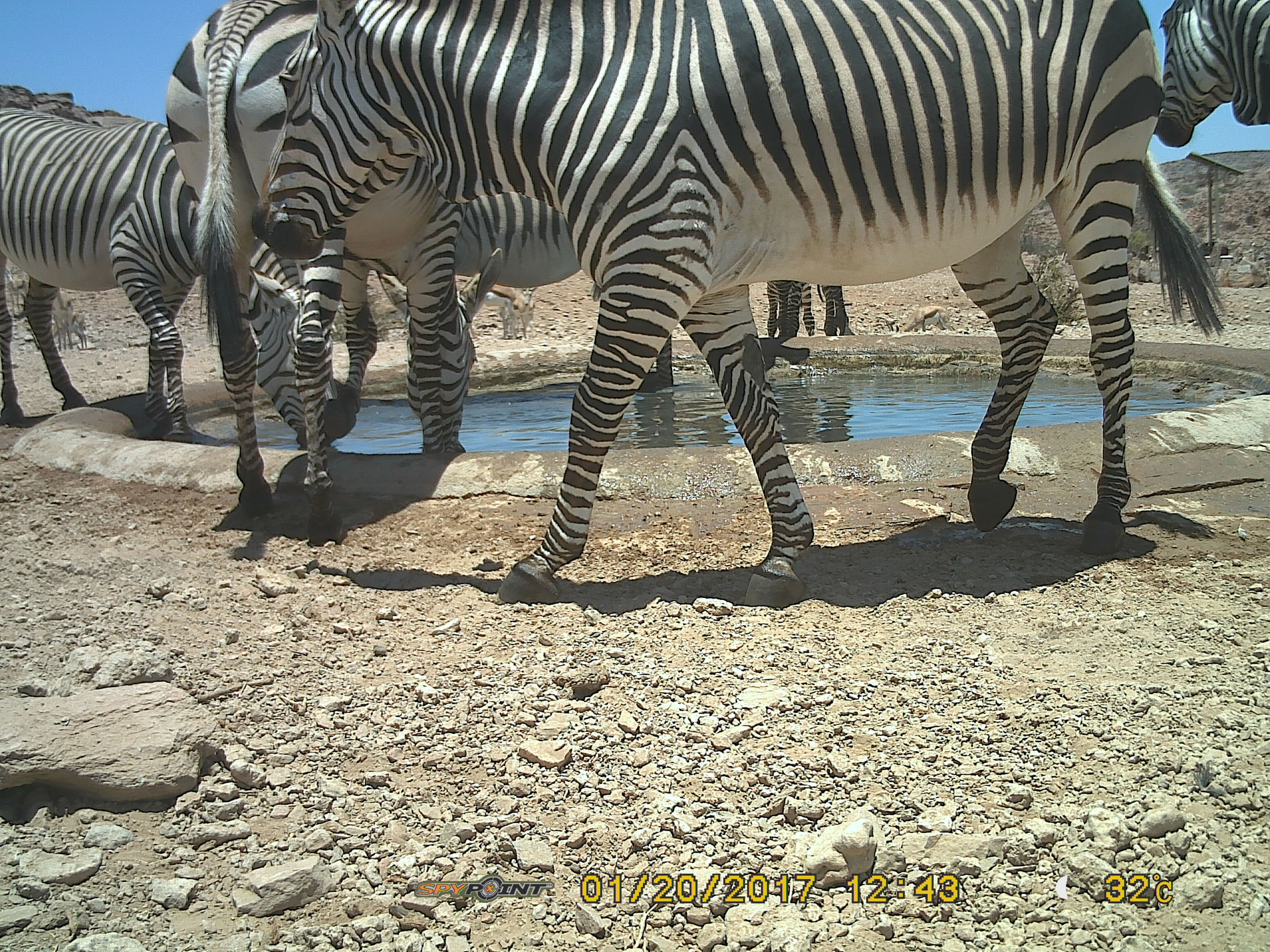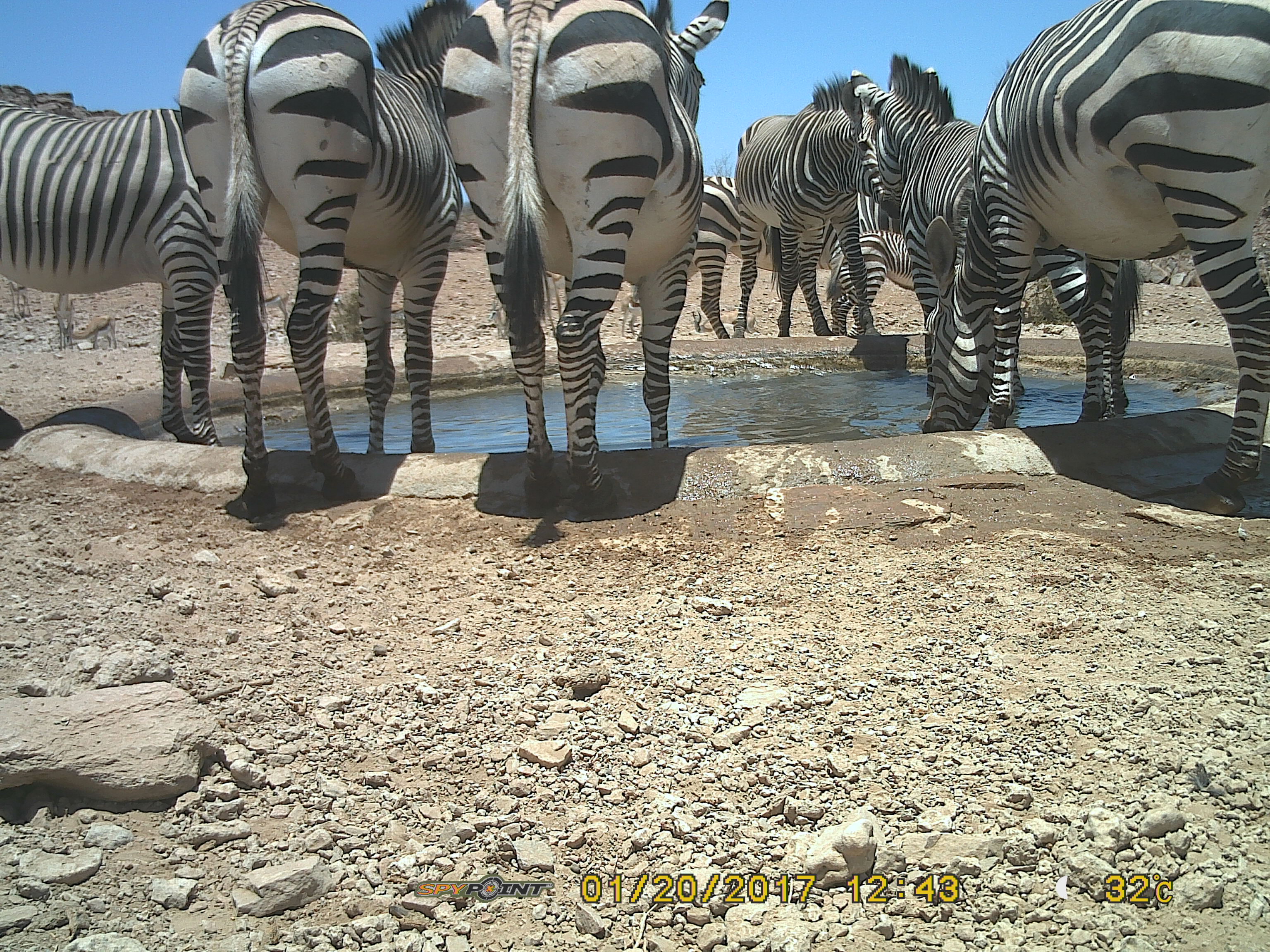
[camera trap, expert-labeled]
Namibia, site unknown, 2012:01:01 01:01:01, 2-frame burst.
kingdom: Animalia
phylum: Chordata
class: Mammalia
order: Perissodactyla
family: Equidae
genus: Equus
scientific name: Equus zebra hartmannae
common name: hartmann's mountain zebra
Equus zebra hartmannae (hartmann's mountain zebra).